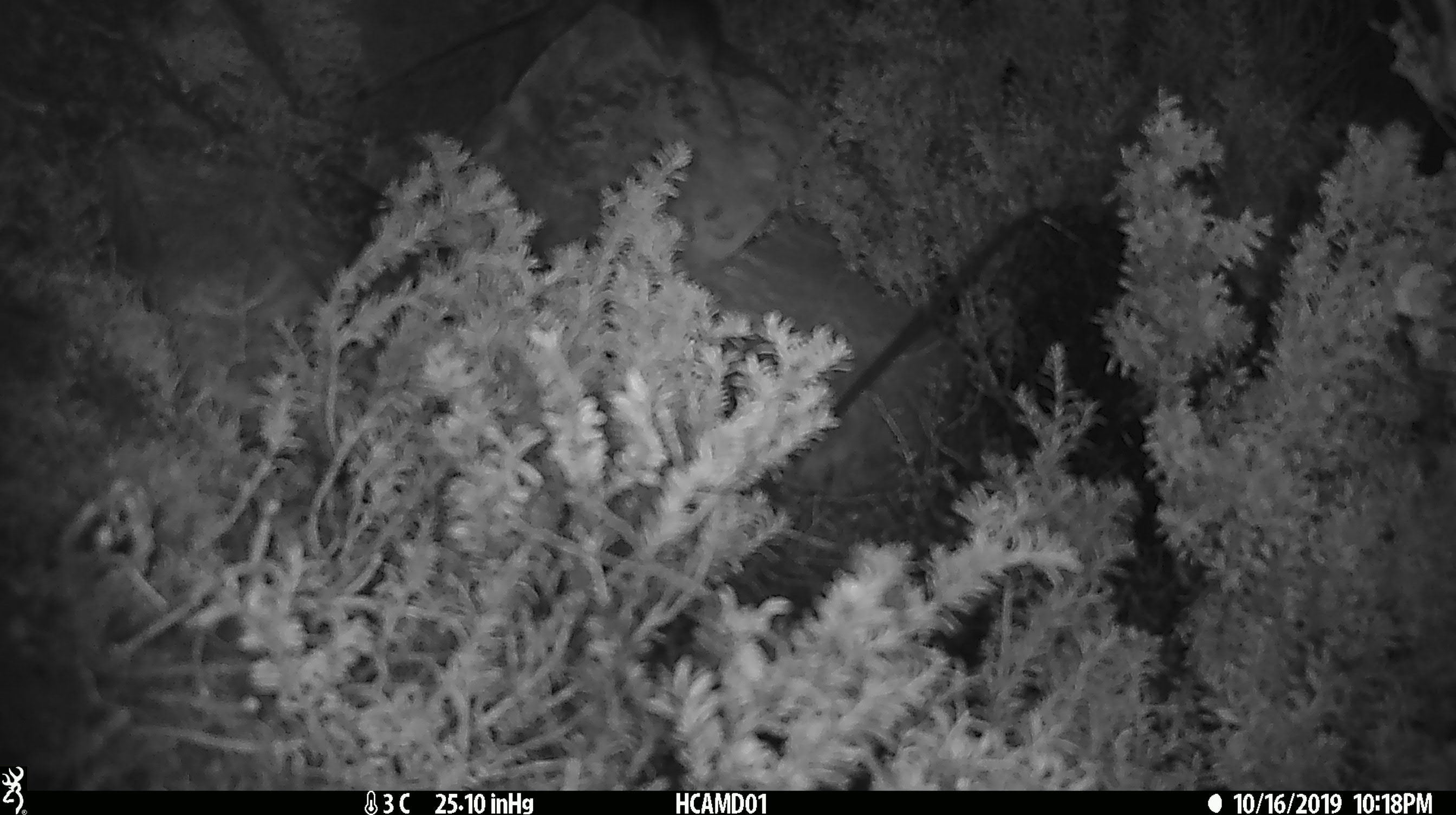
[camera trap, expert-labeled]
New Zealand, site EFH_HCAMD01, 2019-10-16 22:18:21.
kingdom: Animalia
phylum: Chordata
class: Mammalia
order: Rodentia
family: Muridae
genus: Mus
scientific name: Mus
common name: mouse